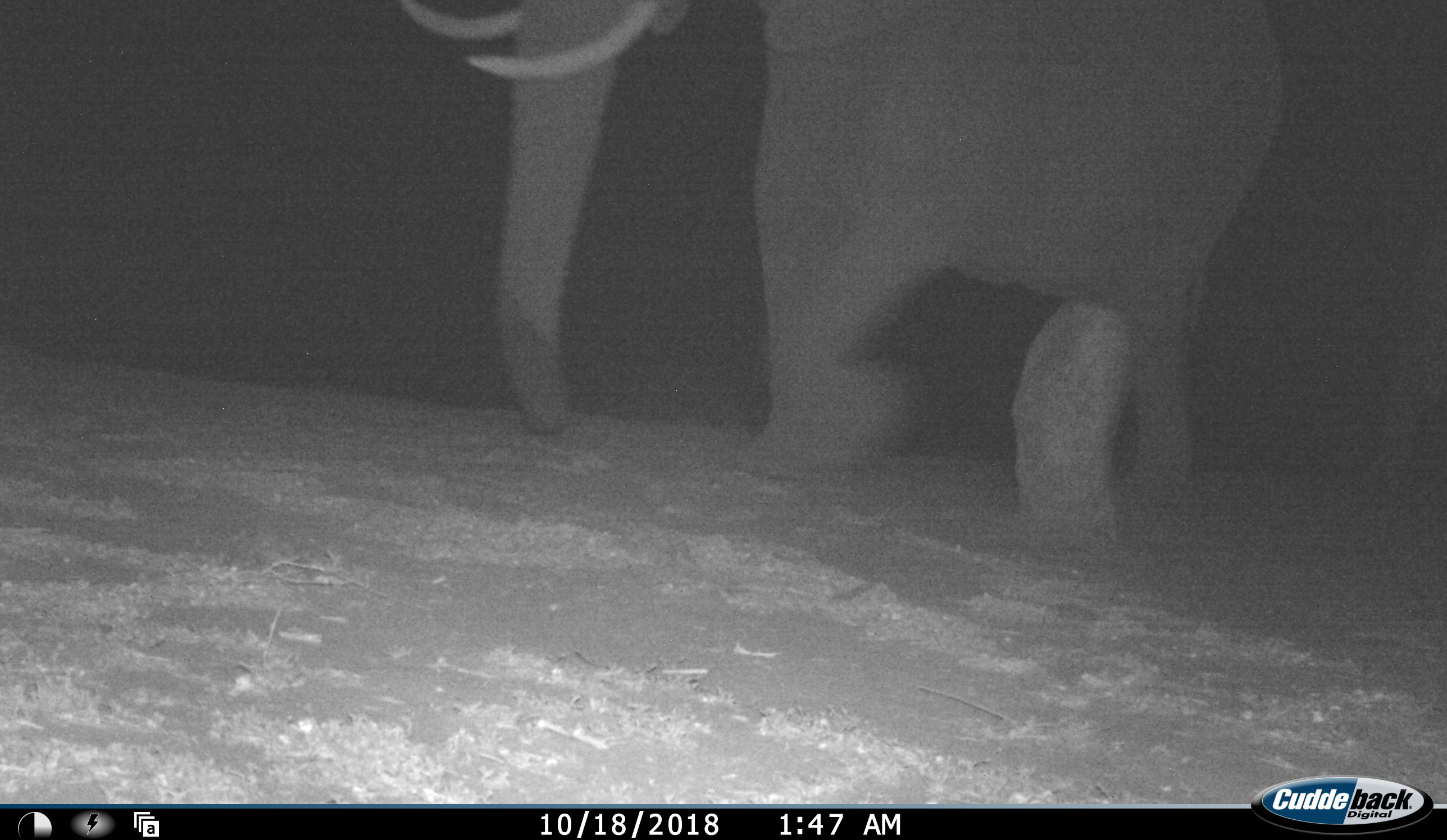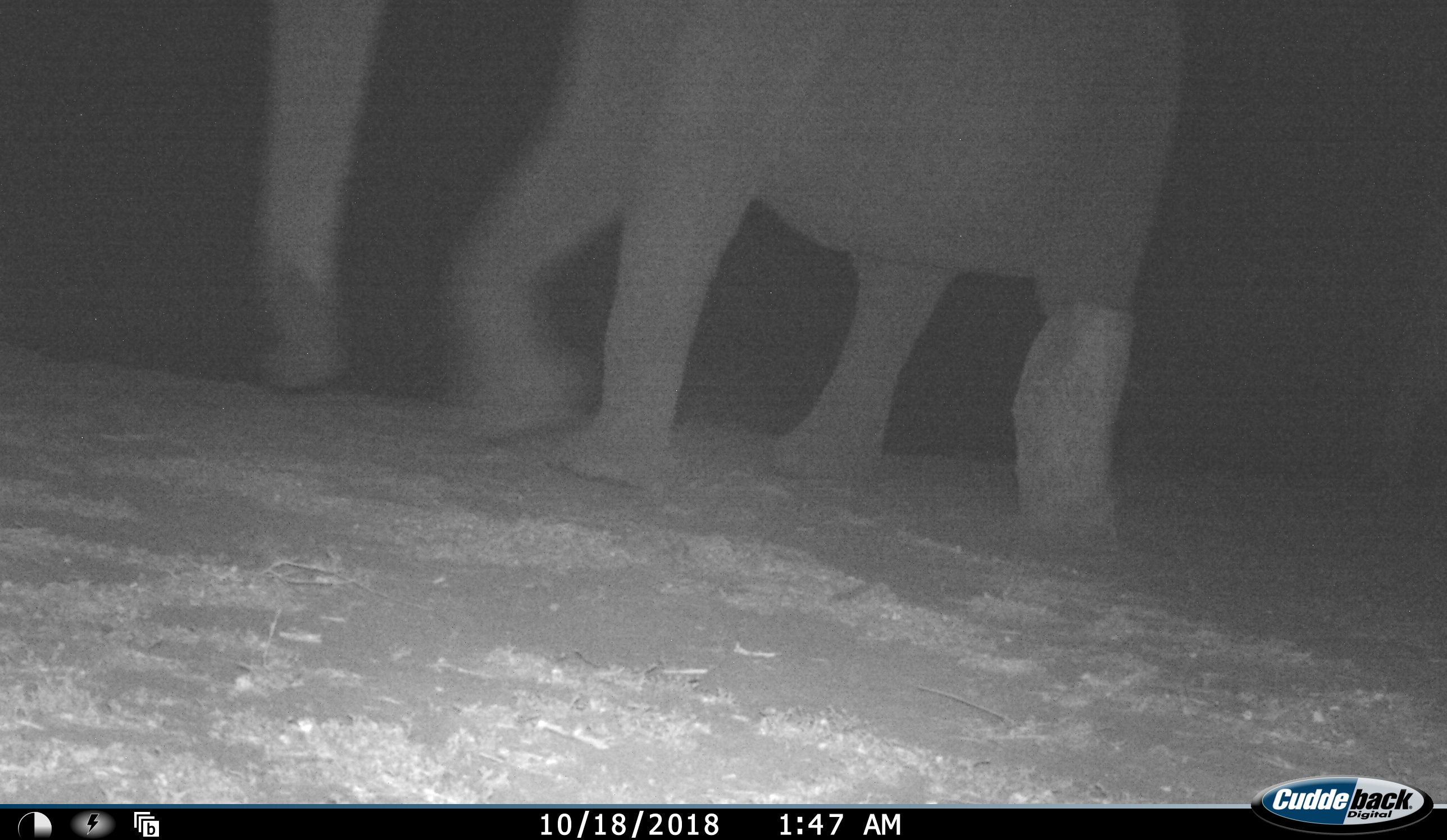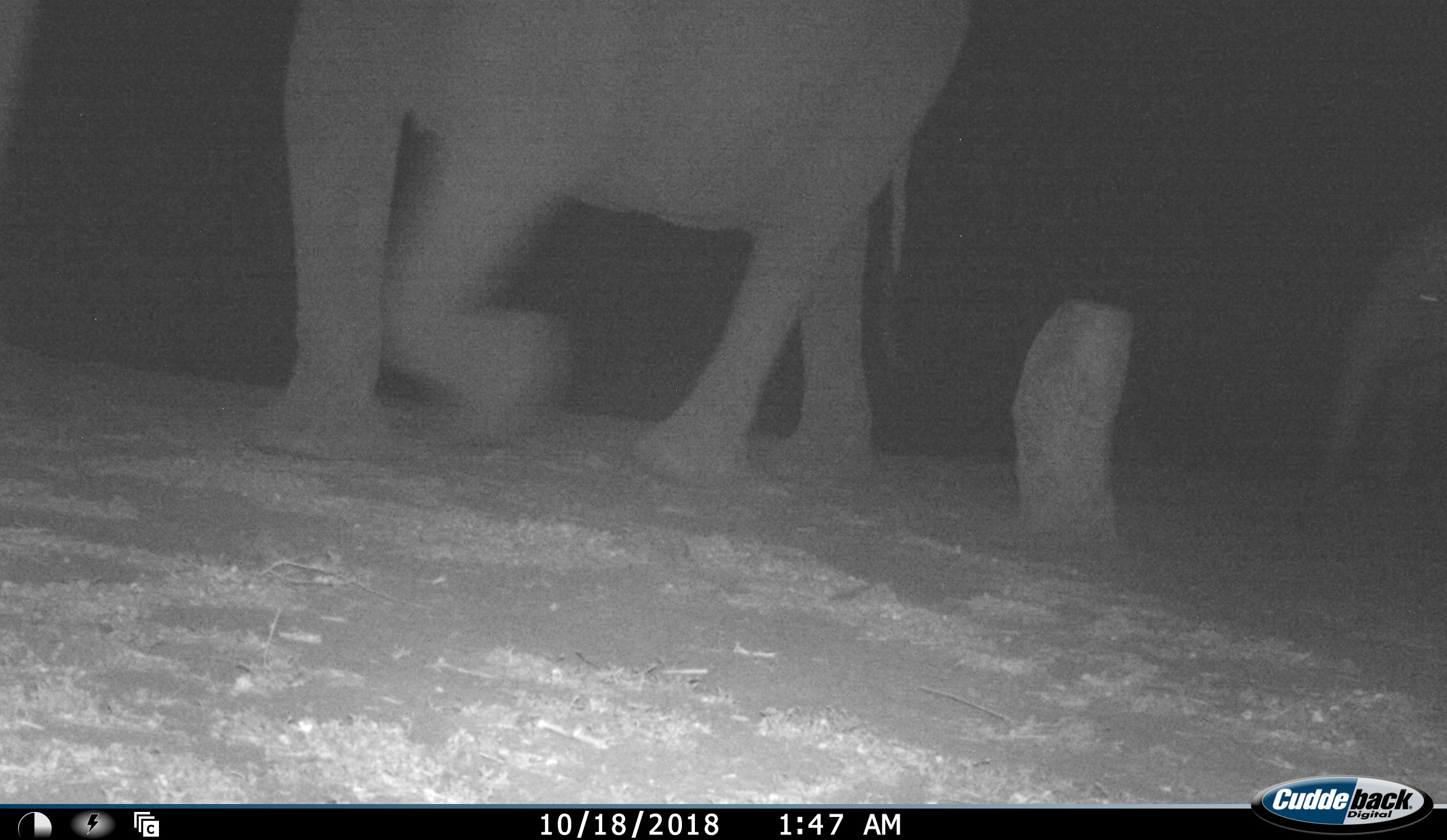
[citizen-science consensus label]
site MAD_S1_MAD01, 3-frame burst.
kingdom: Animalia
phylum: Chordata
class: Mammalia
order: Proboscidea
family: Elephantidae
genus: Loxodonta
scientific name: Loxodonta africana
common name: african bush elephant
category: elephant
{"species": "elephant (african bush elephant) (Loxodonta africana)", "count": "2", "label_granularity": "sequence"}